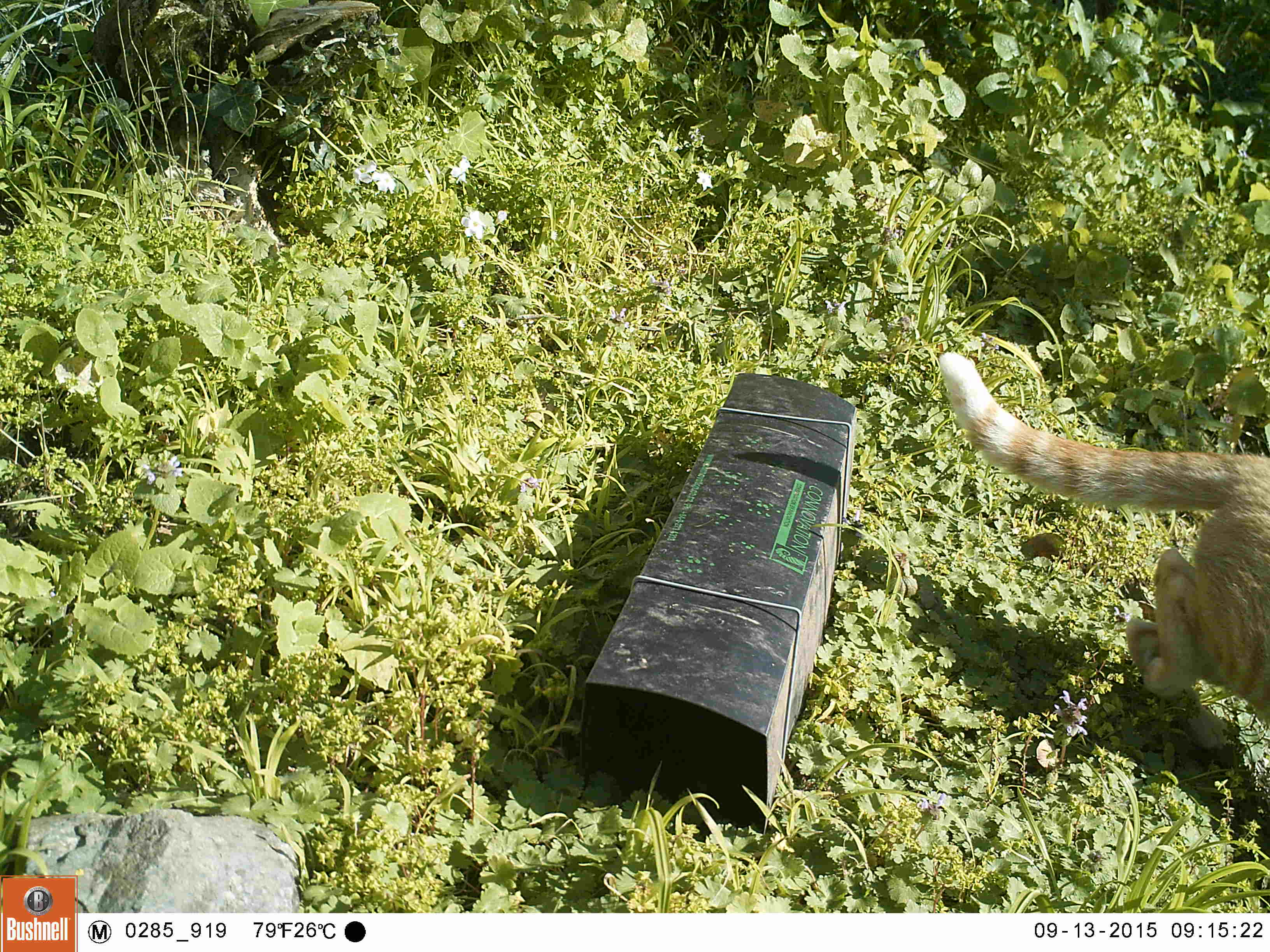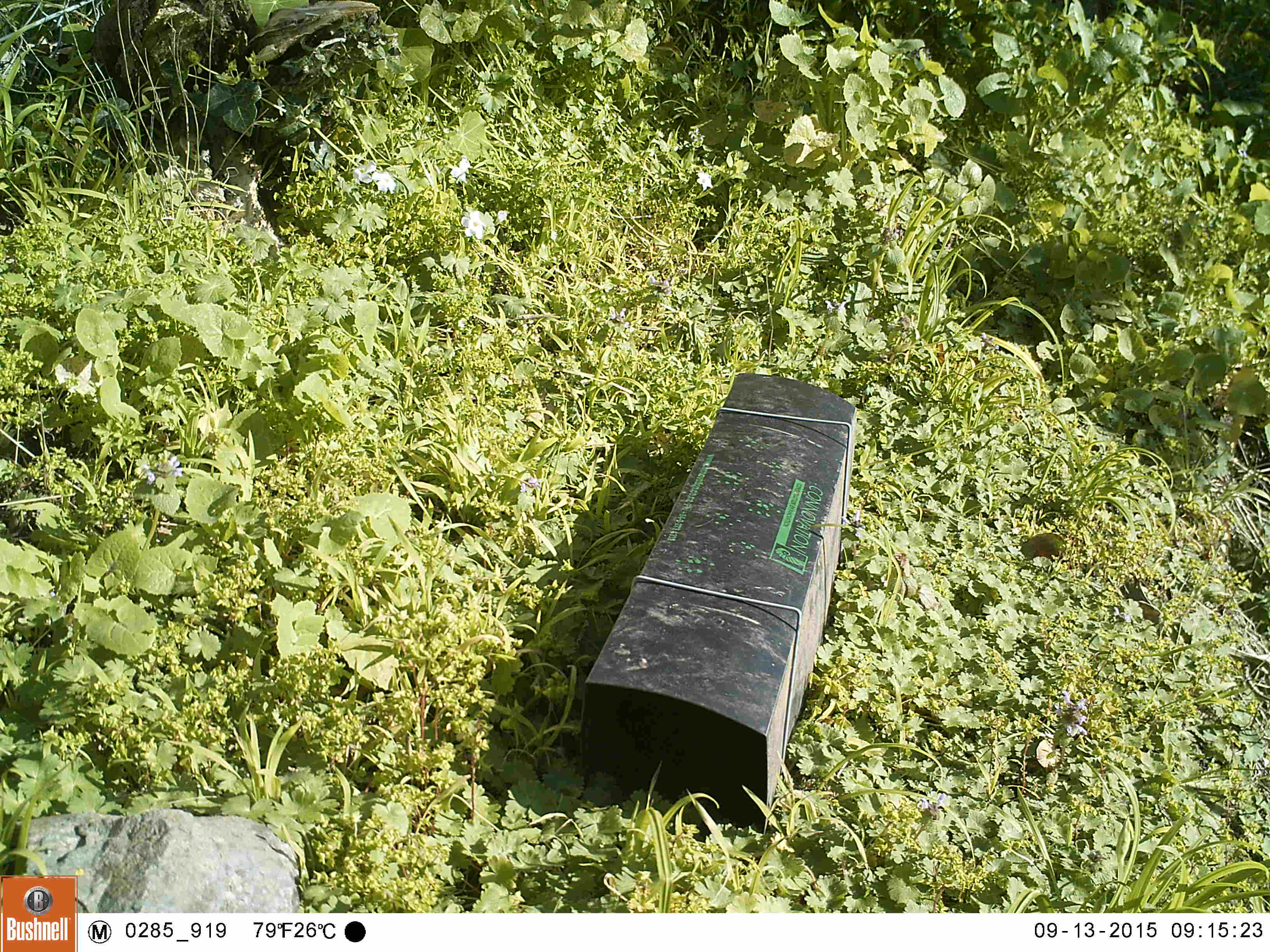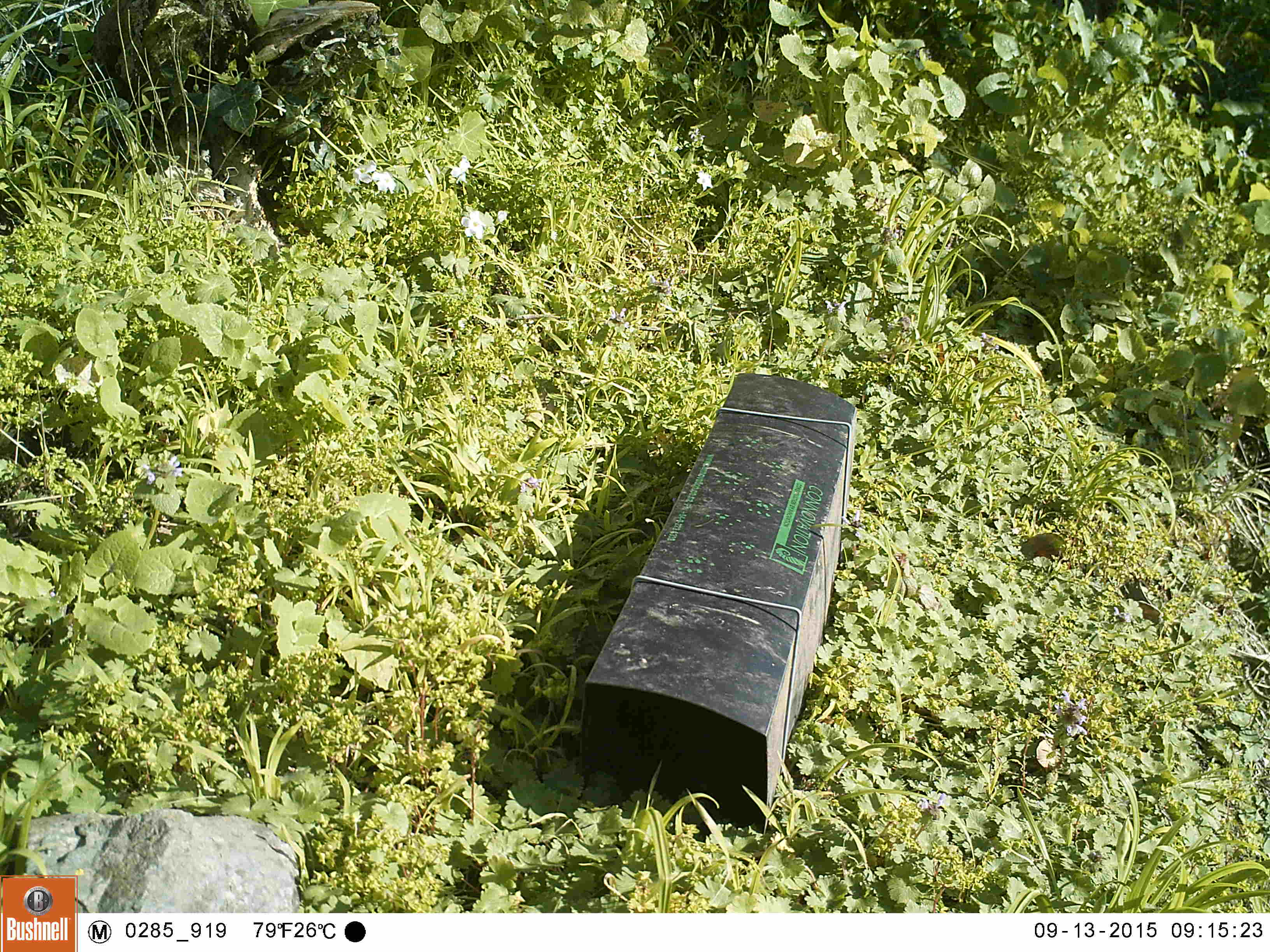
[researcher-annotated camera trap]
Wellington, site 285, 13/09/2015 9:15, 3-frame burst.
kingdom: Animalia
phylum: Chordata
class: Mammalia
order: Carnivora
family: Felidae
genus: Felis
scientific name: Felis catus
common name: cat